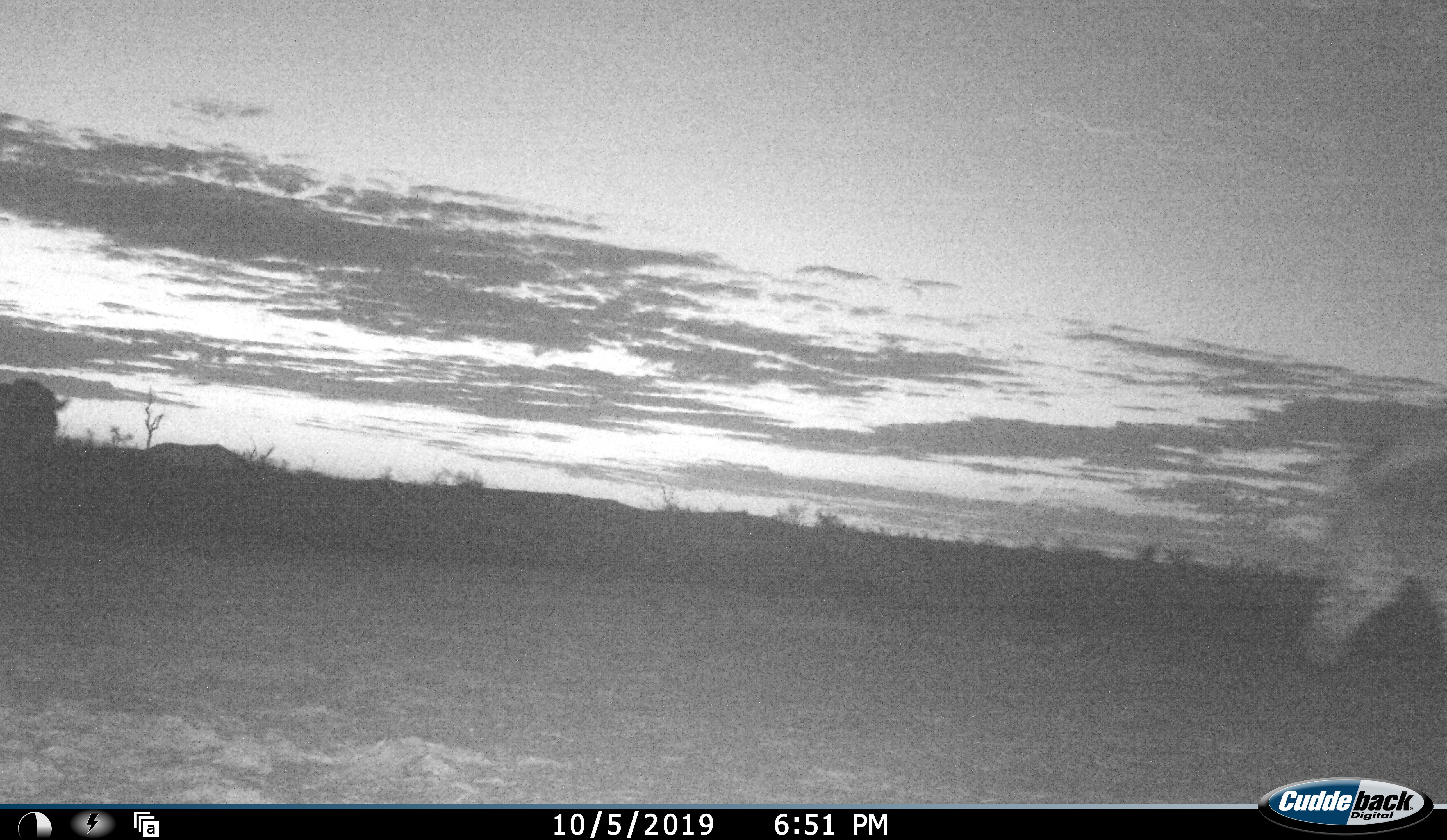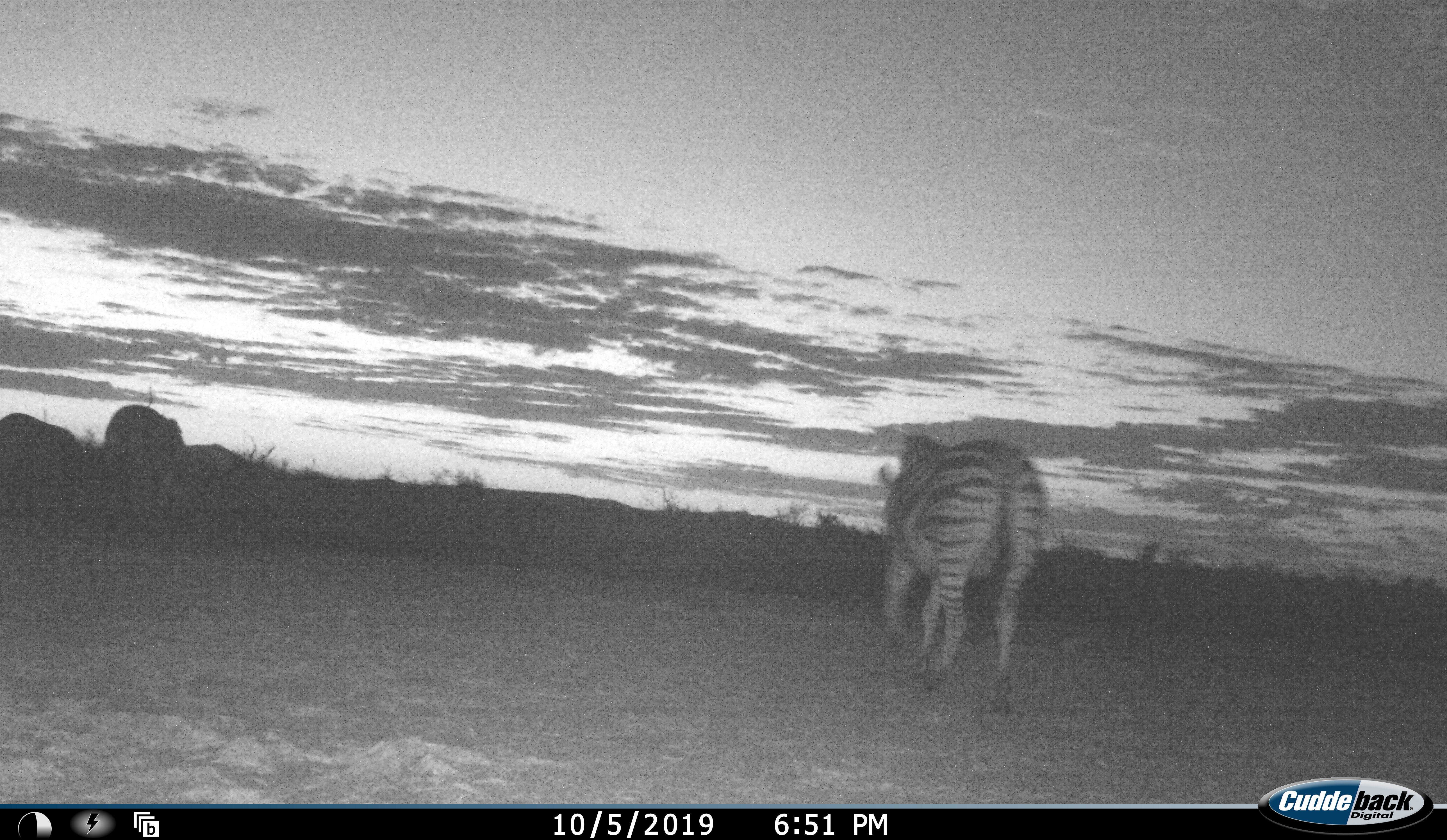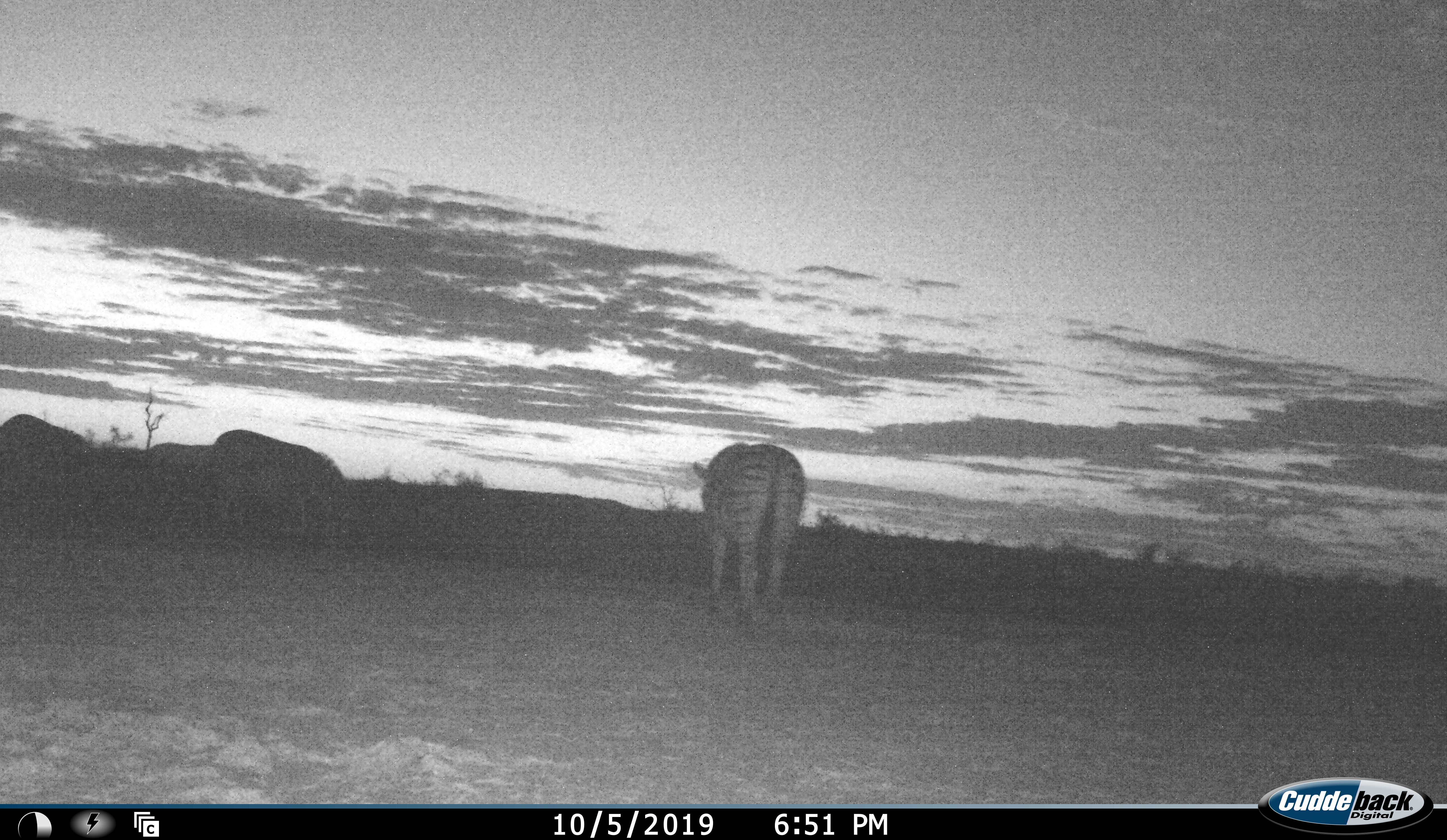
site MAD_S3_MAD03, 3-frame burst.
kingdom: Animalia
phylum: Chordata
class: Mammalia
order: Perissodactyla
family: Equidae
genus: Equus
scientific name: Equus quagga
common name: plains zebra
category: zebraplains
Zebraplains (plains zebra) (Equus quagga), count 3. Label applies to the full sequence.